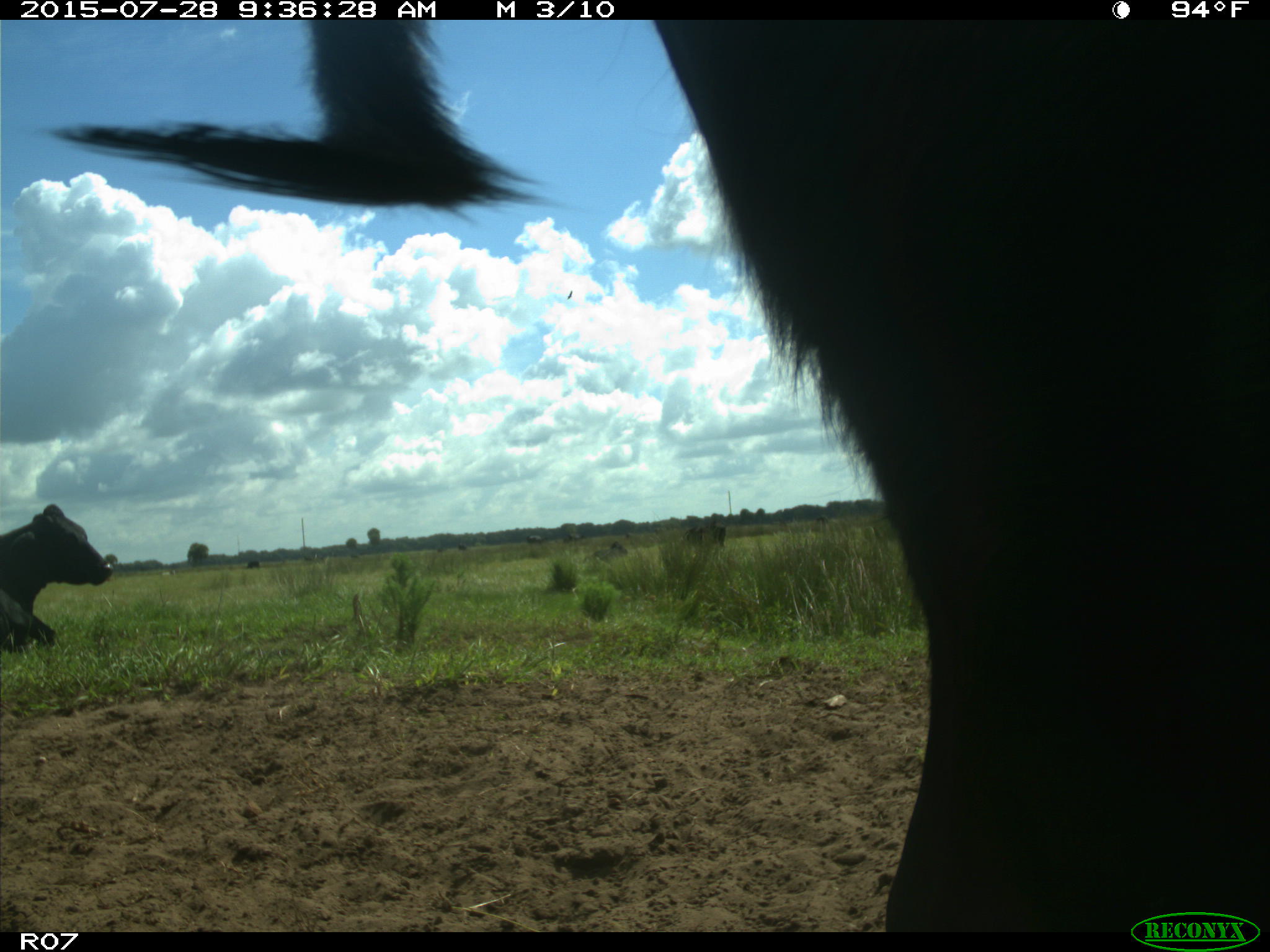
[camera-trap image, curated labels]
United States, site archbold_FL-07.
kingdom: Animalia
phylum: Chordata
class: Mammalia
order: Artiodactyla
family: Bovidae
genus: Bos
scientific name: Bos taurus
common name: domestic cow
Bos taurus (domestic cow).